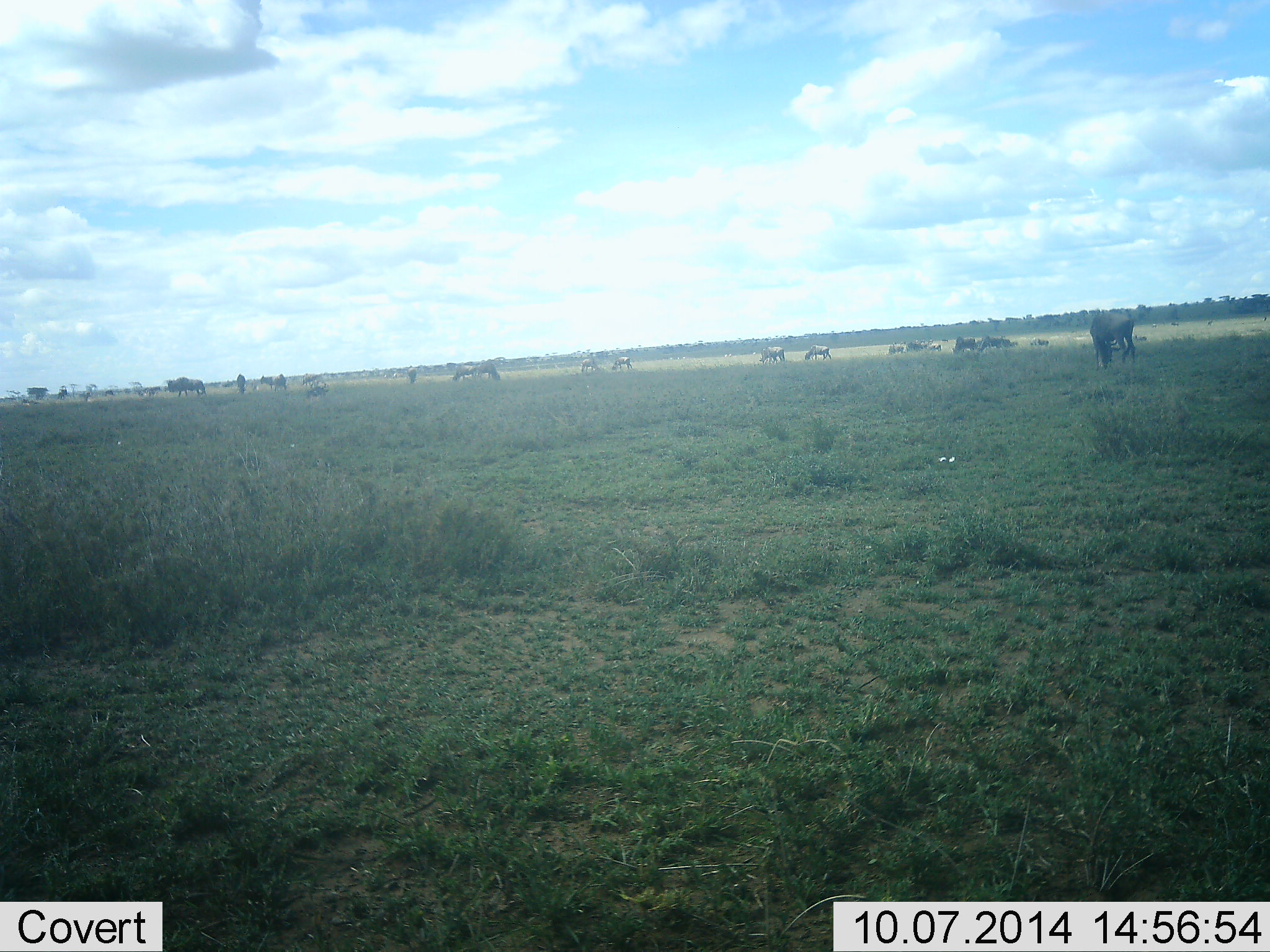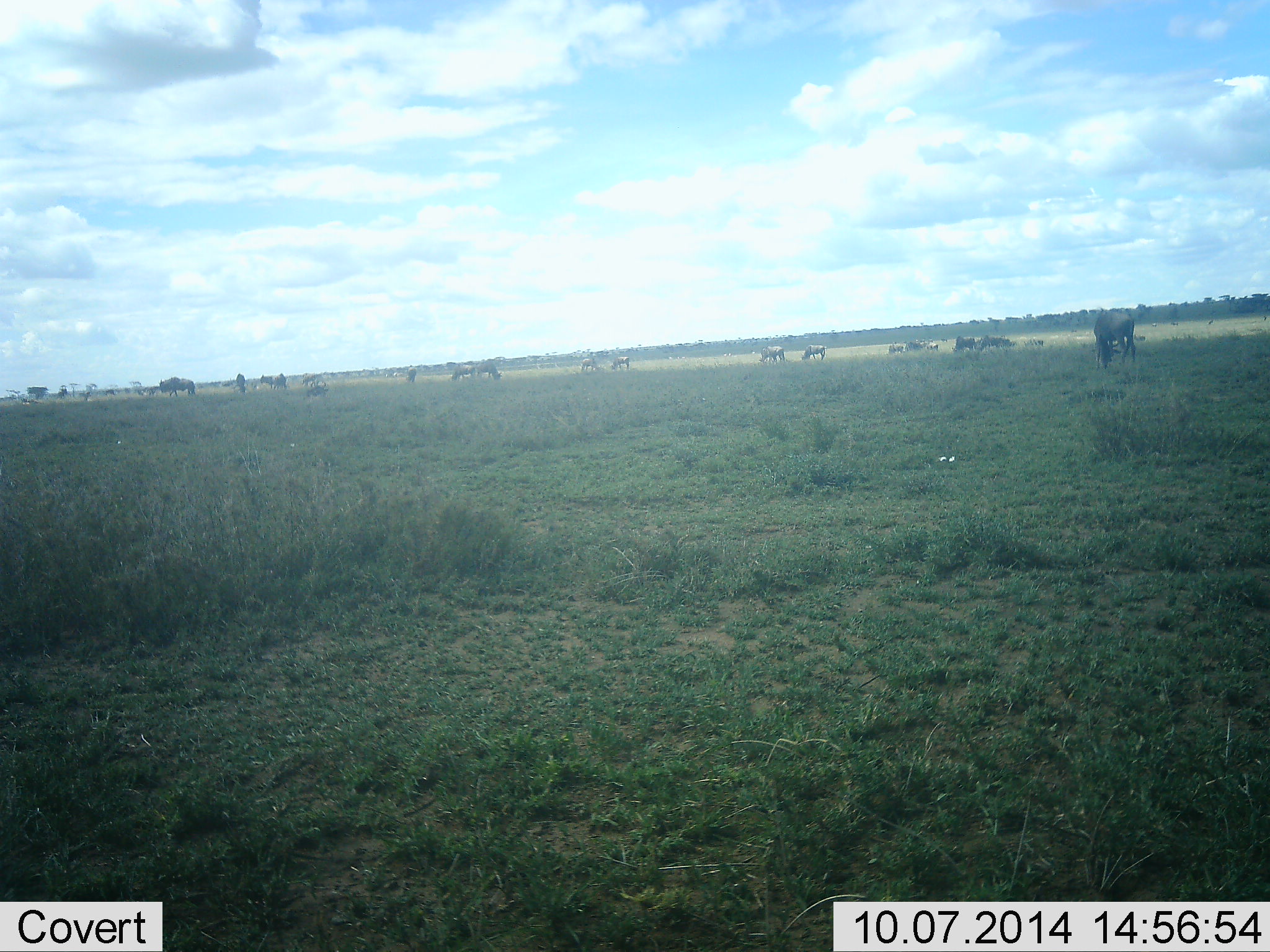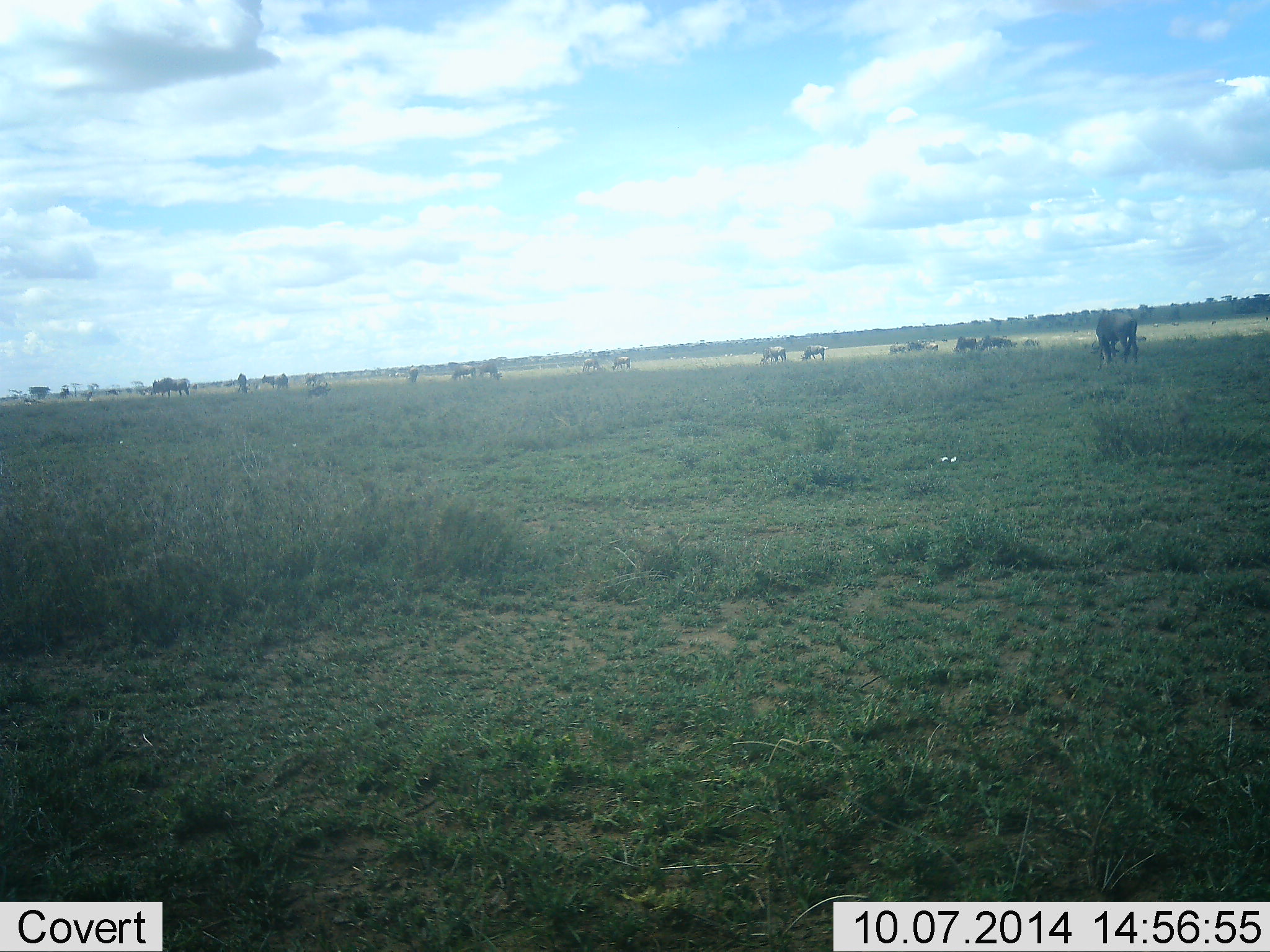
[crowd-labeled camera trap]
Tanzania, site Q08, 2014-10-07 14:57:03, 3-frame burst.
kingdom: Animalia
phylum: Chordata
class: Mammalia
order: Artiodactyla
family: Bovidae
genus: Connochaetes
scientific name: Connochaetes taurinus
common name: blue wildebeest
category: wildebeest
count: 11-50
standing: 55%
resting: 0%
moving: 55%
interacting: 0%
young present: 0%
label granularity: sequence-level